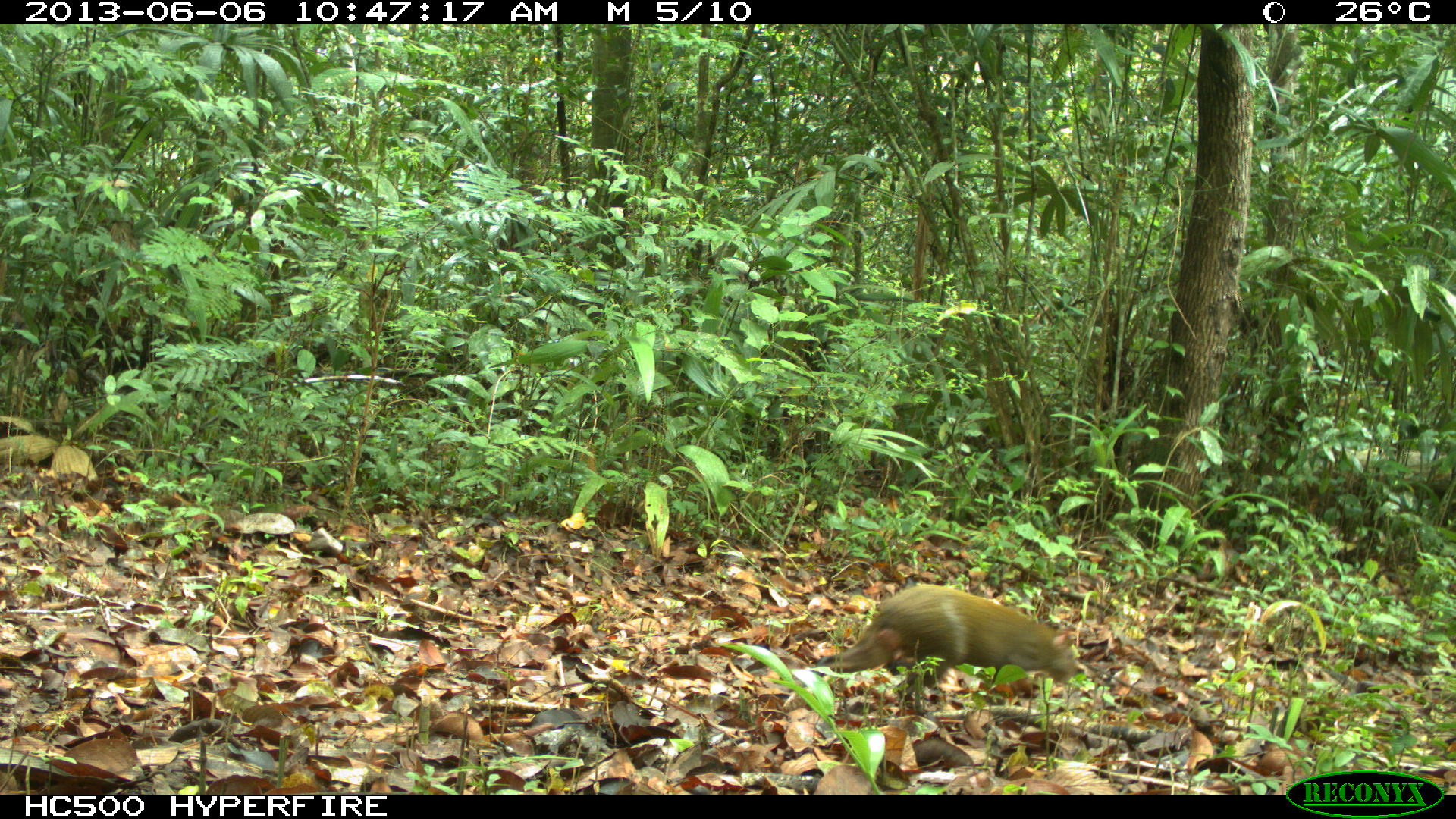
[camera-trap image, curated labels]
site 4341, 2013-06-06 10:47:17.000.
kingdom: Animalia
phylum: Chordata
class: Mammalia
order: Rodentia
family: Dasyproctidae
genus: Dasyprocta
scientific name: Dasyprocta punctata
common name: central american agouti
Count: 1.